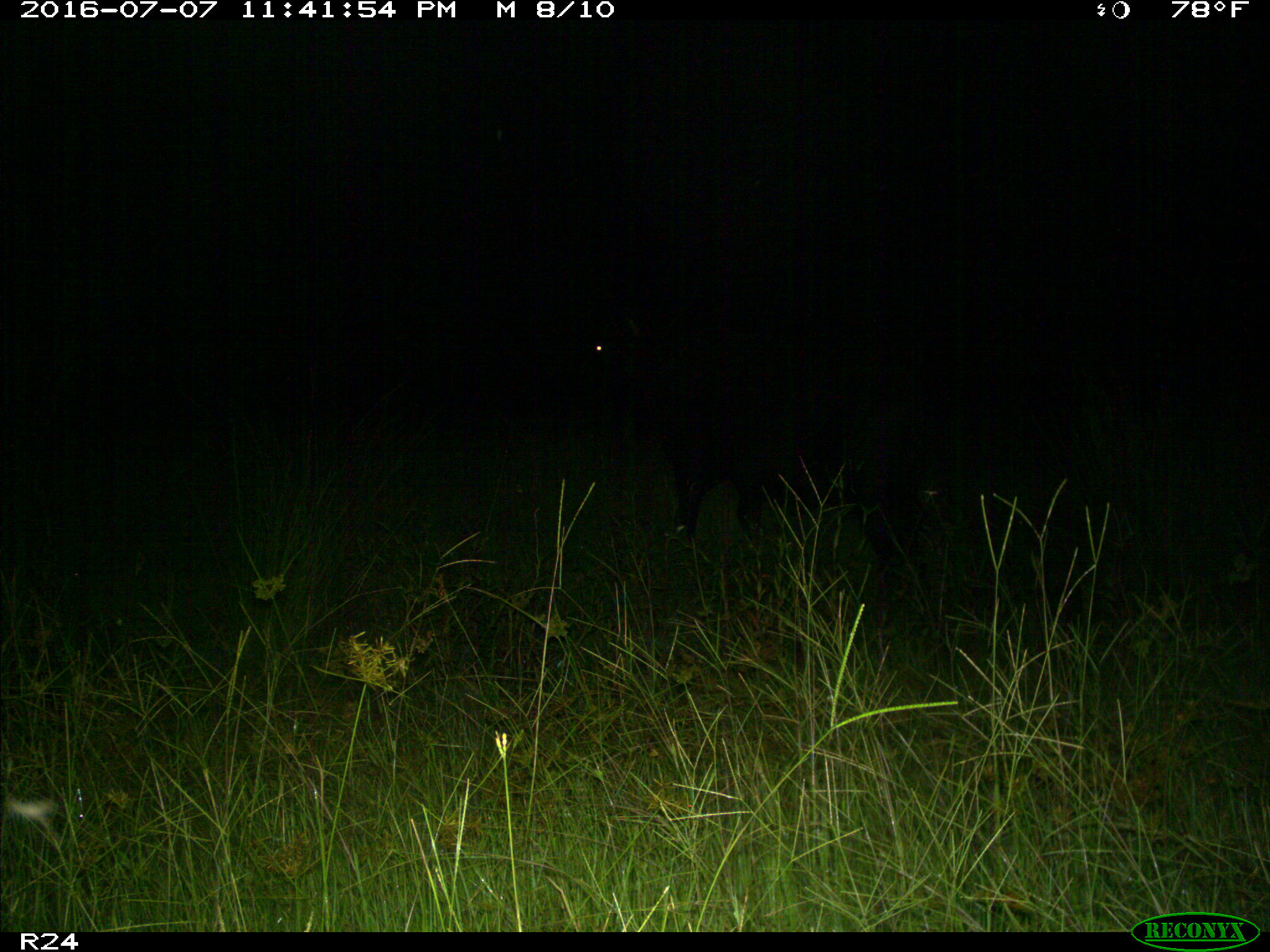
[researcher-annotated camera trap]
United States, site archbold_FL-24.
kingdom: Animalia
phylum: Chordata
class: Mammalia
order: Artiodactyla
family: Bovidae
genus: Bos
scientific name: Bos taurus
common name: domestic cow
Bos taurus (domestic cow).